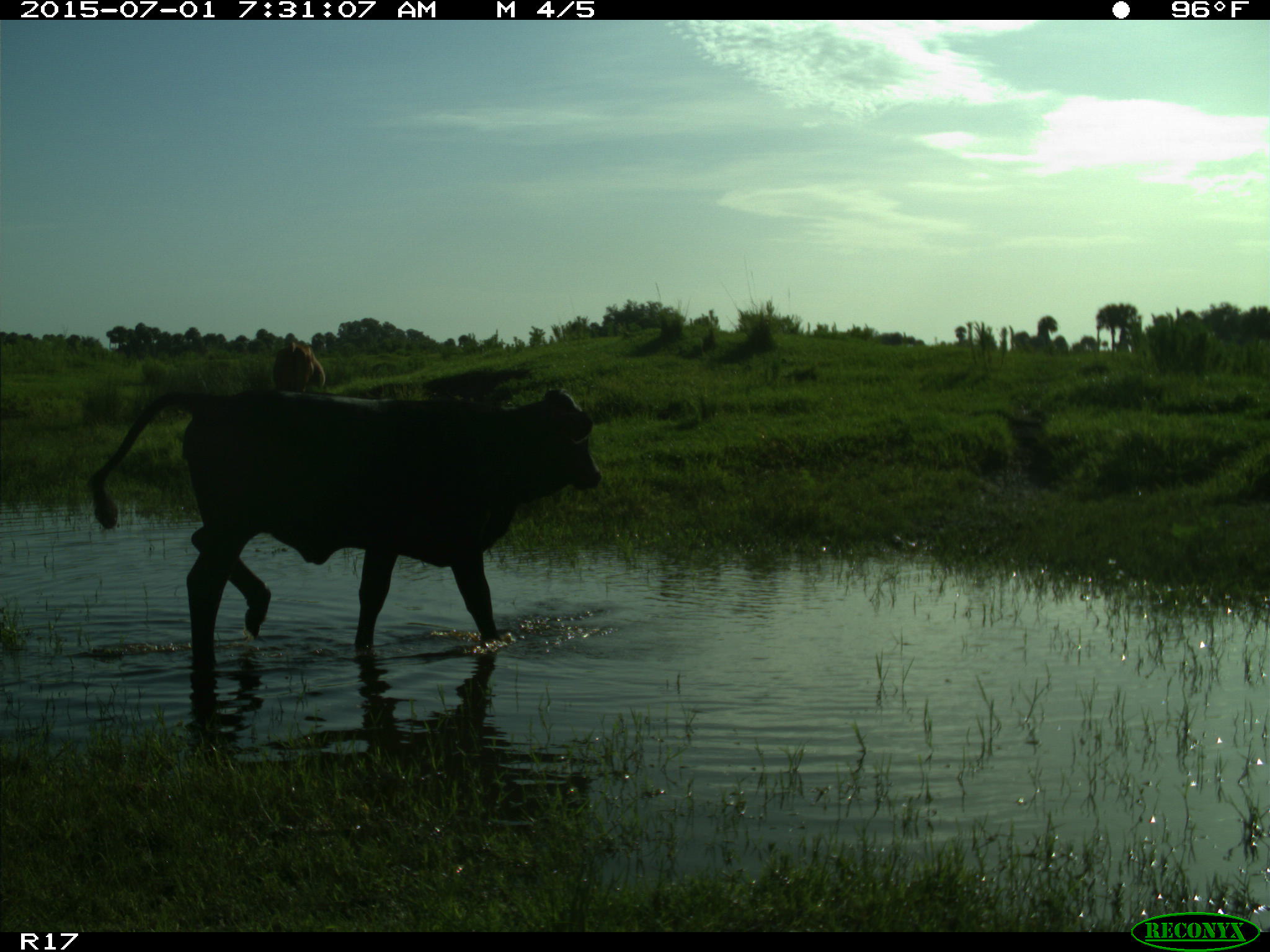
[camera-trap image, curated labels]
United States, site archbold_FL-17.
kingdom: Animalia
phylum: Chordata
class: Mammalia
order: Artiodactyla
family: Bovidae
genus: Bos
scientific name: Bos taurus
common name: domestic cow